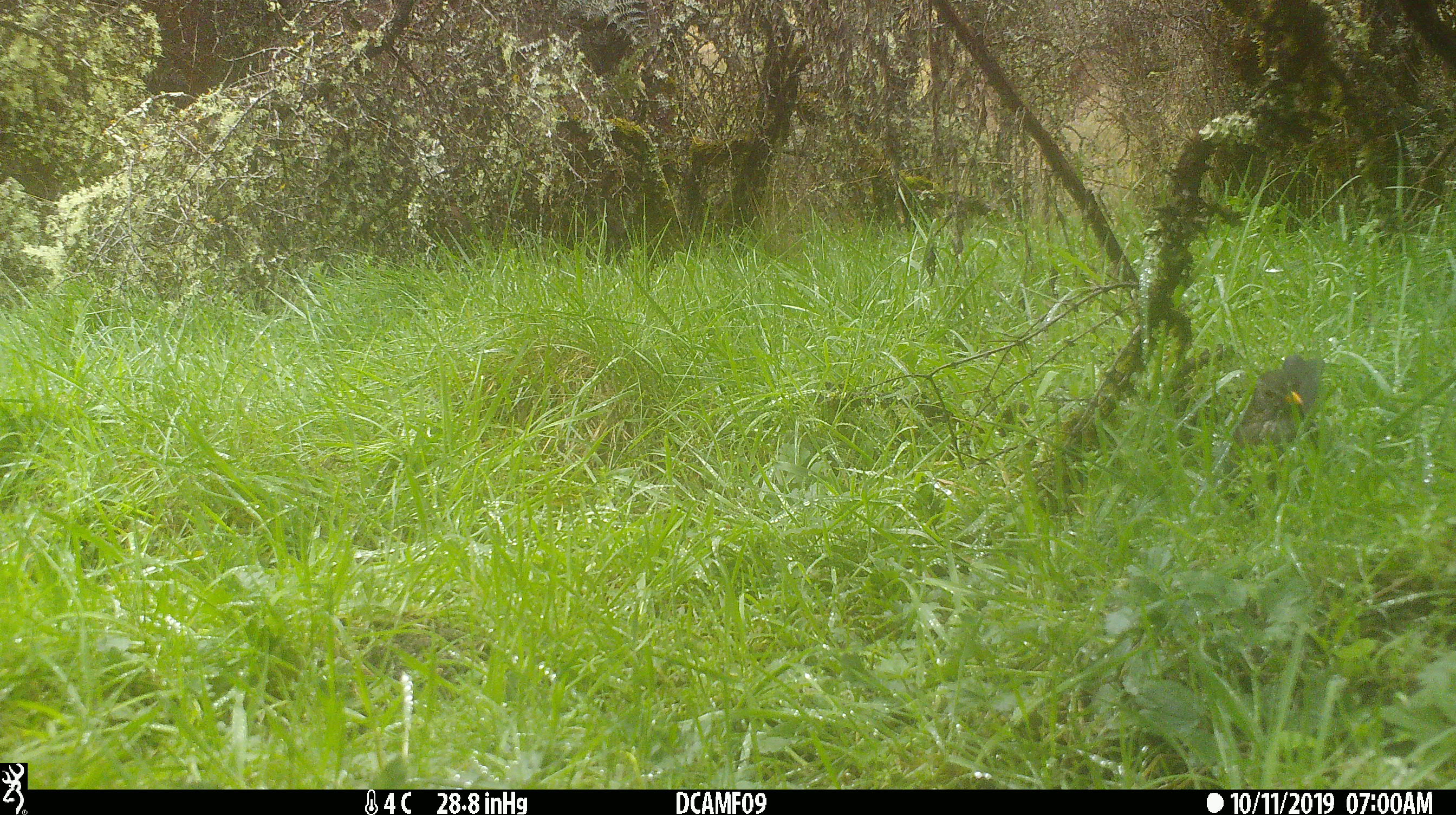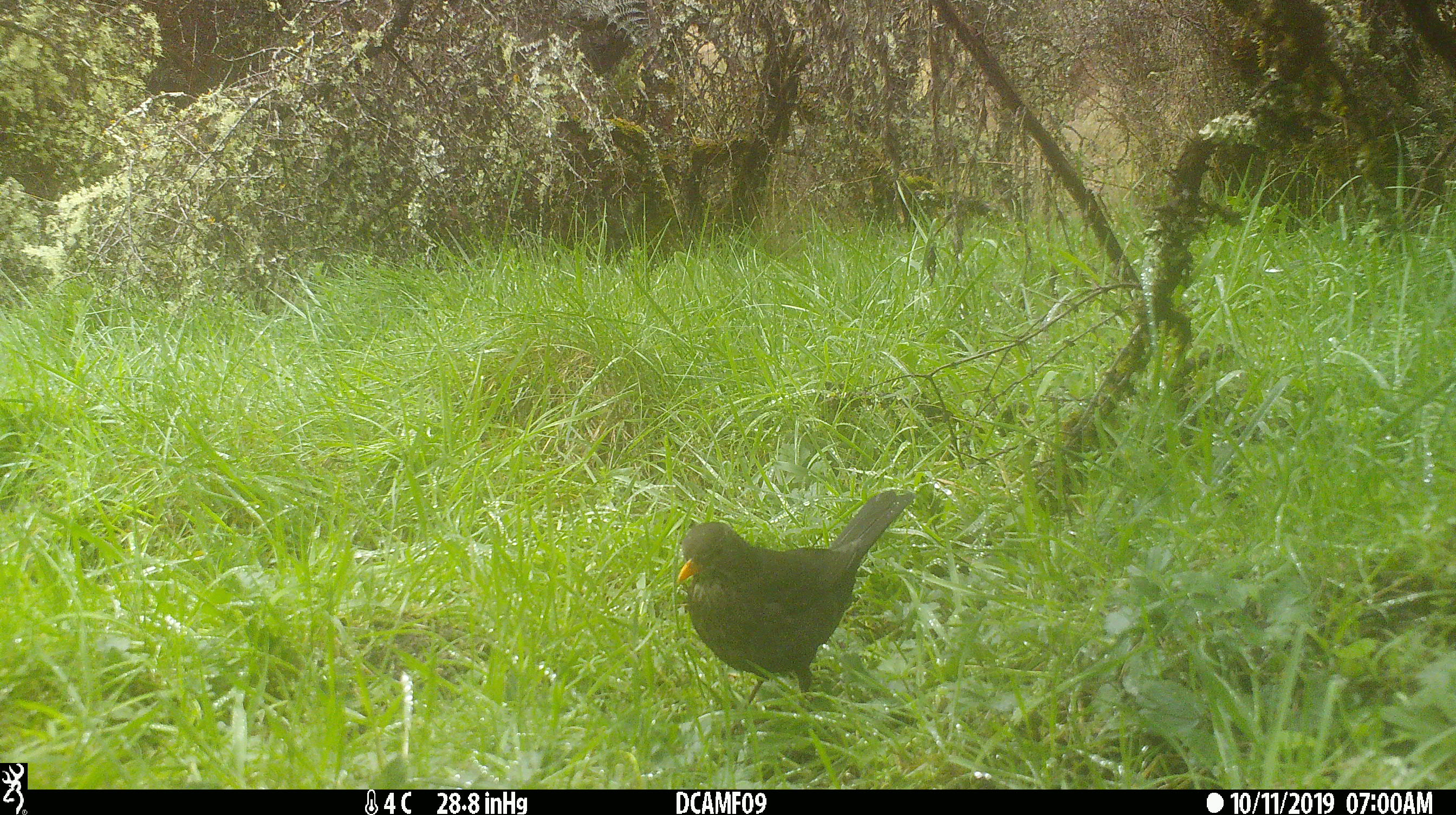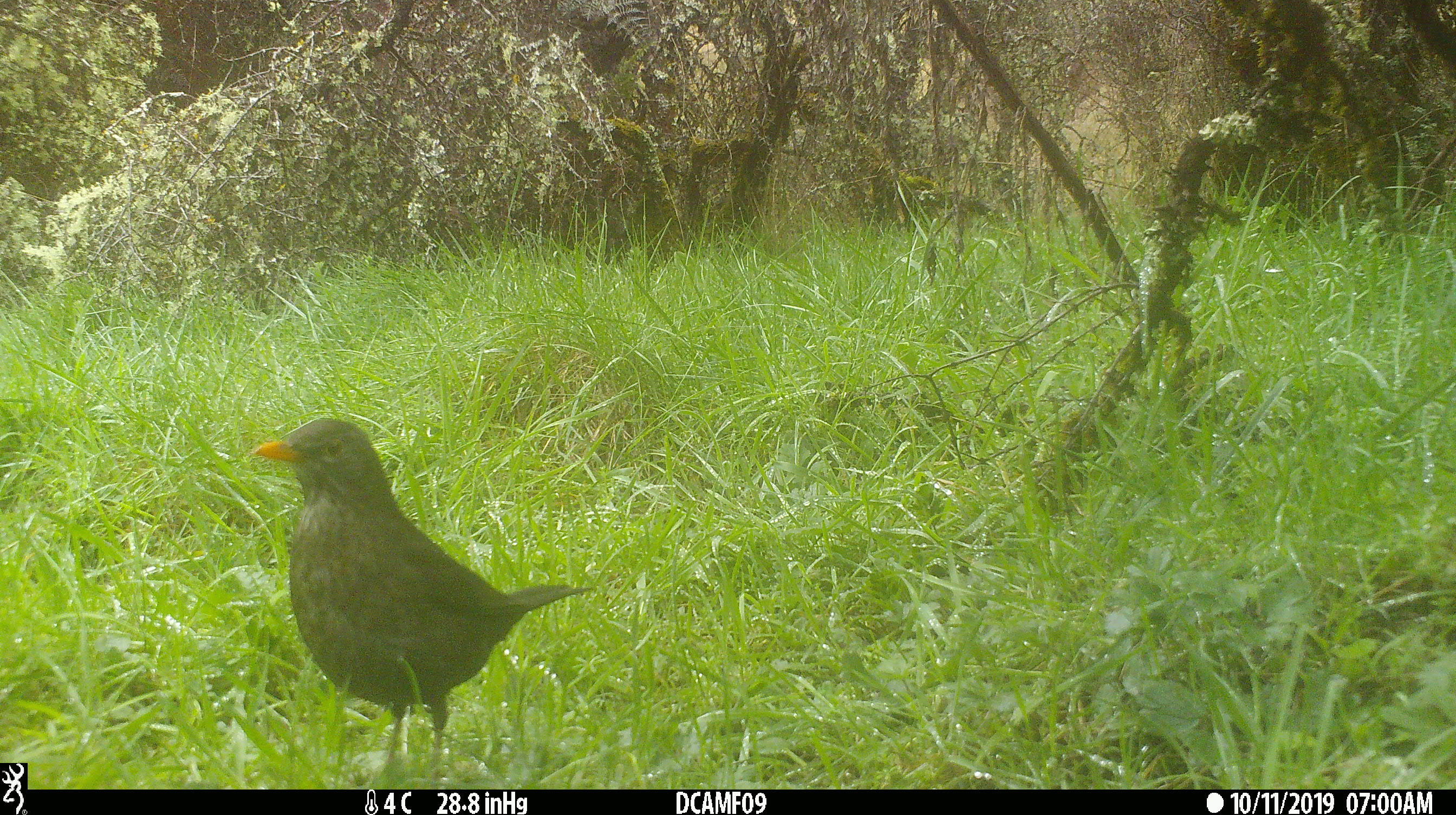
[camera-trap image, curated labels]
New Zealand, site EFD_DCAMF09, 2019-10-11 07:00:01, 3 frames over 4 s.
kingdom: Animalia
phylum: Chordata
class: Aves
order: Passeriformes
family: Turdidae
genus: Turdus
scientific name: Turdus merula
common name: eurasian blackbird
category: blackbird